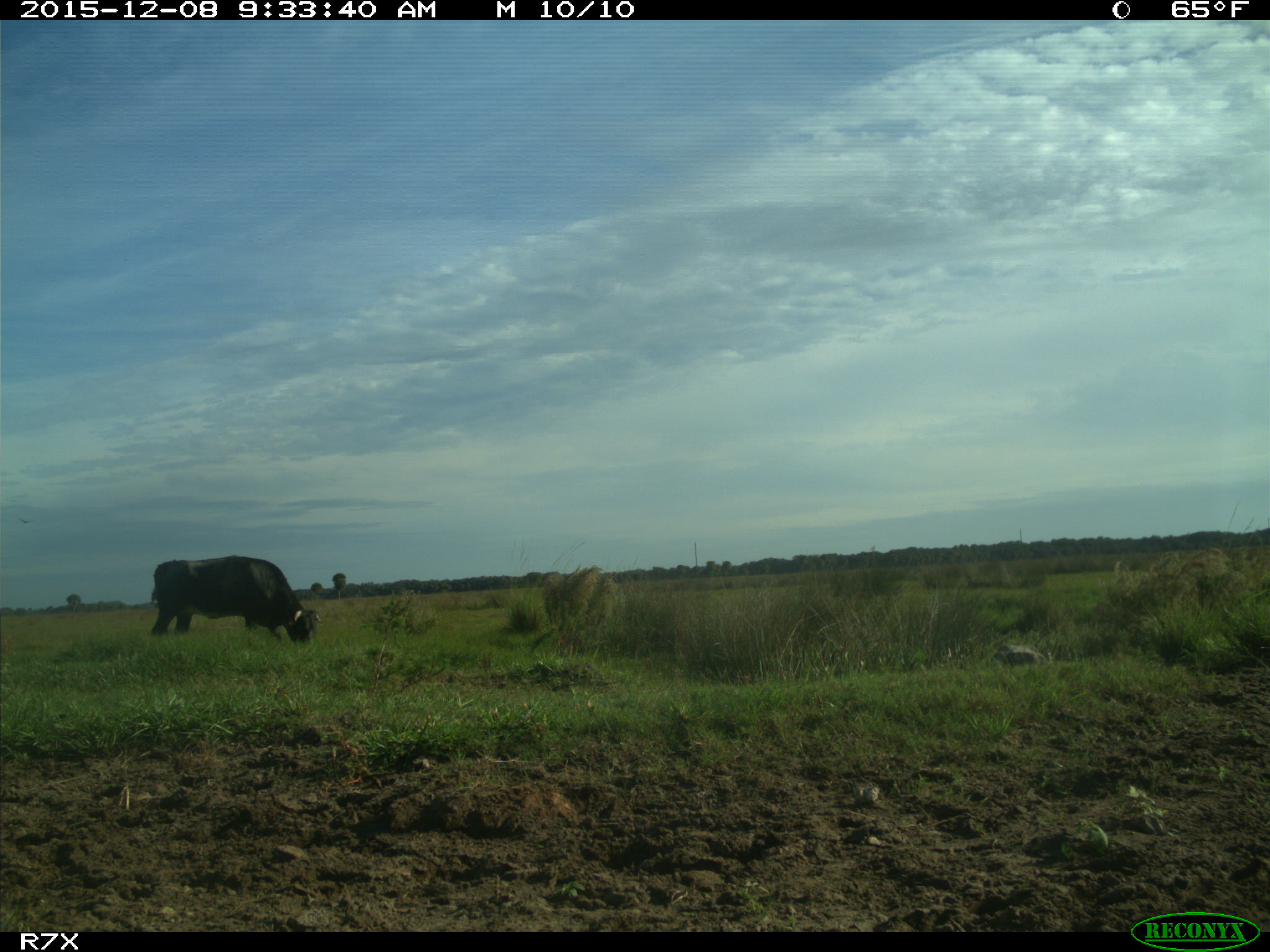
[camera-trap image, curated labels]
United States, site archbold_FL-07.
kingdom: Animalia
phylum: Chordata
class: Mammalia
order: Artiodactyla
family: Bovidae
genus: Bos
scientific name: Bos taurus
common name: domestic cow